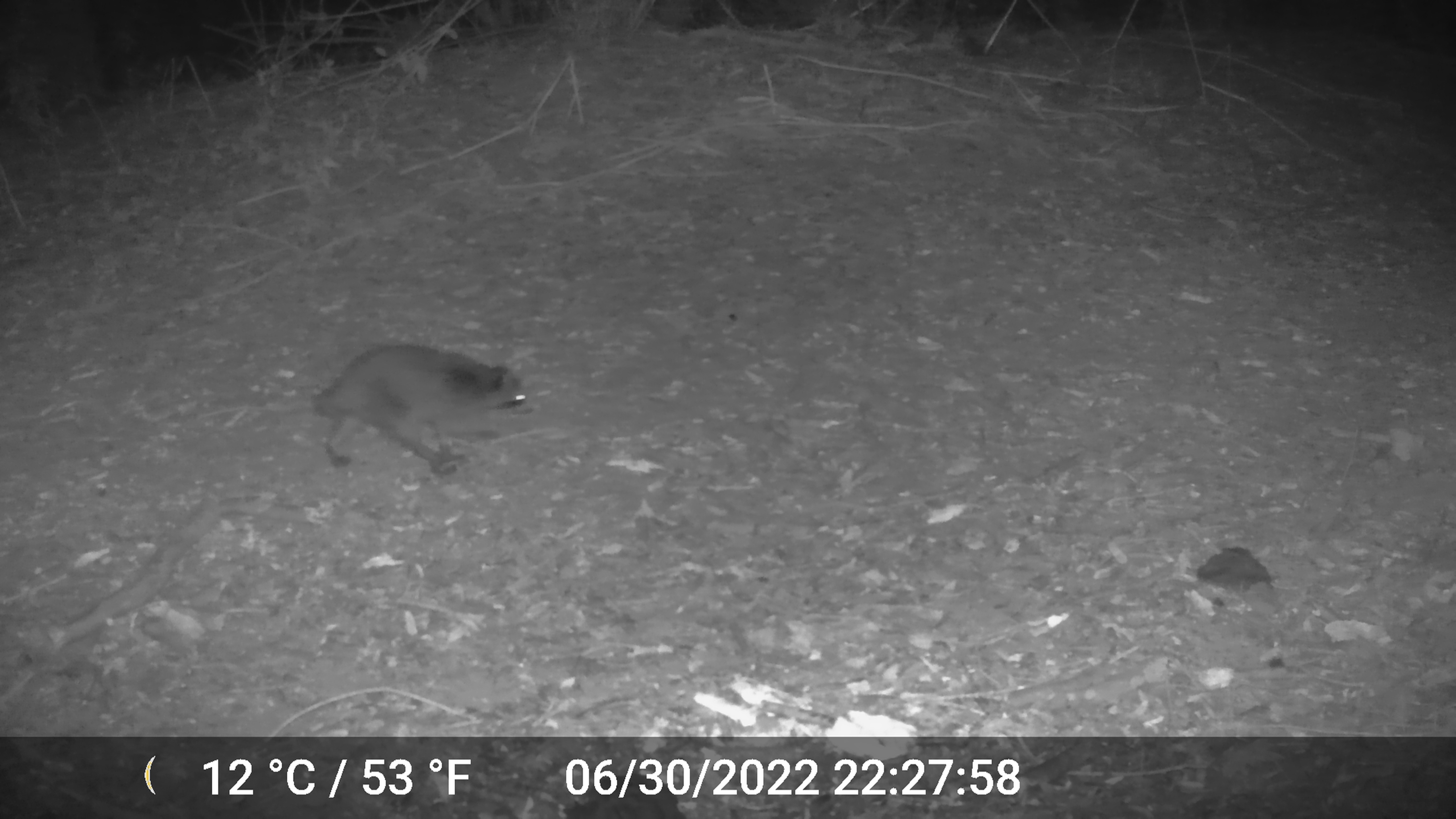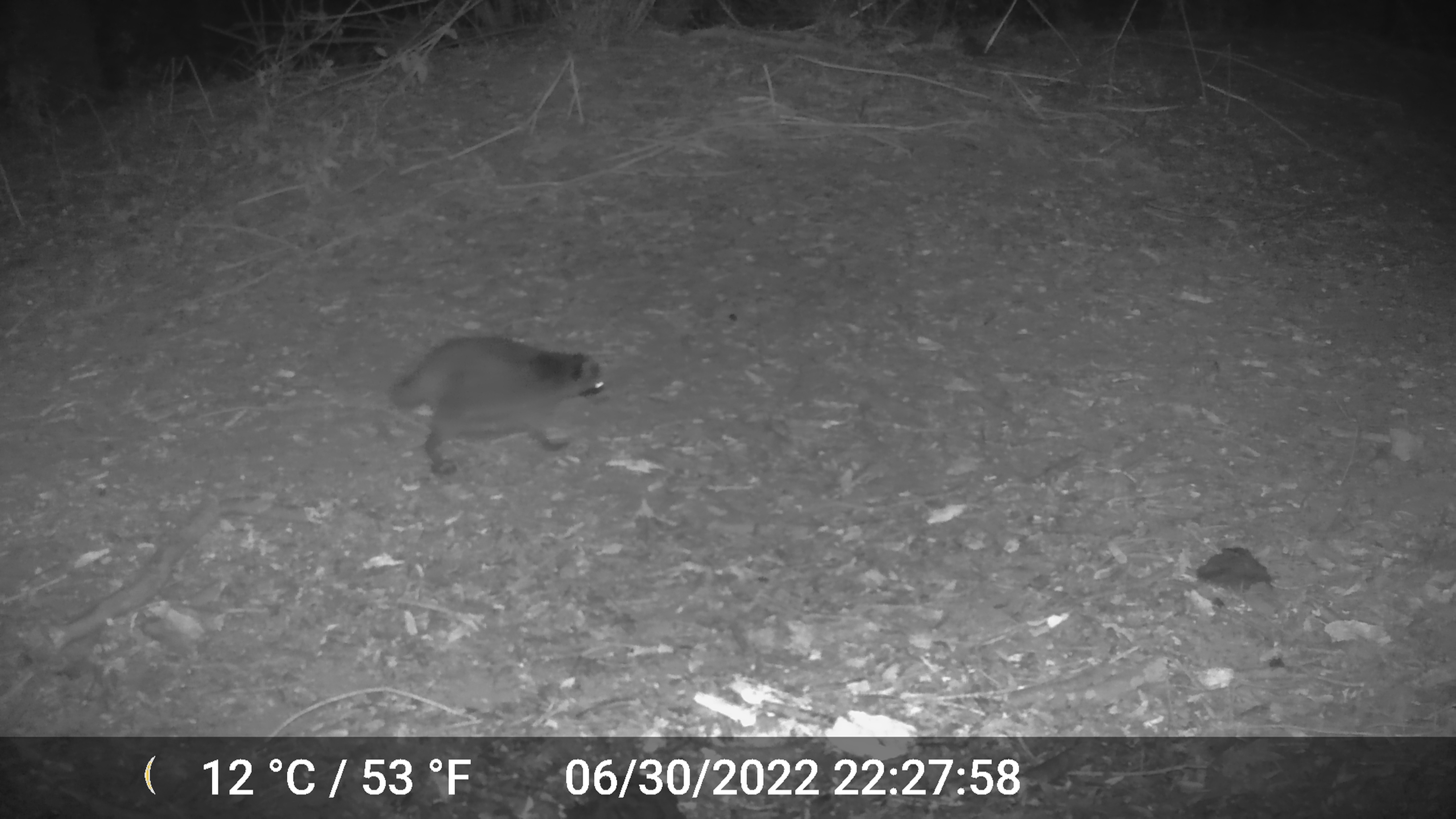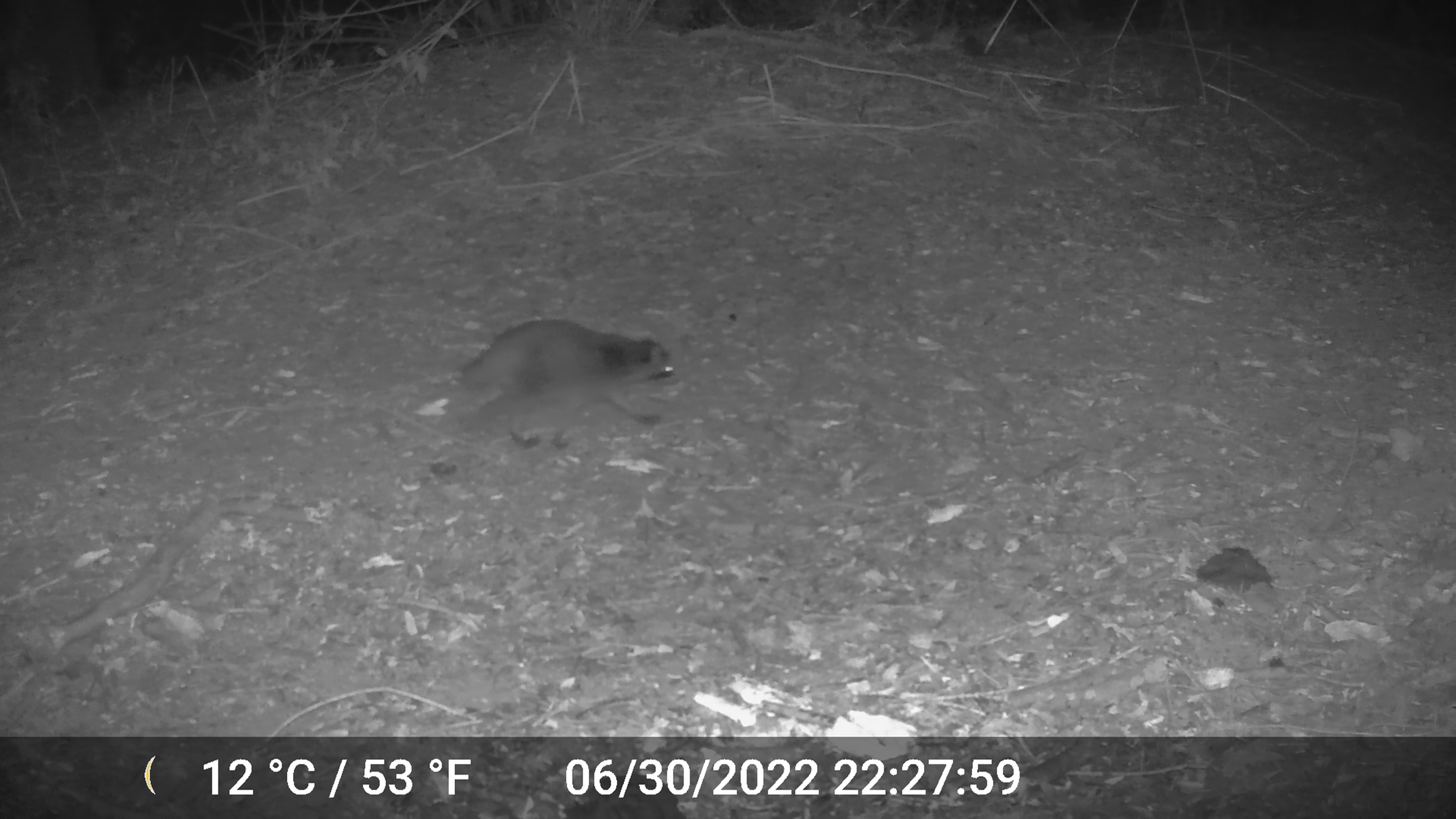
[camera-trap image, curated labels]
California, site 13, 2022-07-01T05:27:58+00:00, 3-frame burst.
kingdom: Animalia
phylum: Chordata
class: Mammalia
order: Carnivora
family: Procyonidae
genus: Procyon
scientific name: Procyon lotor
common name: raccoon